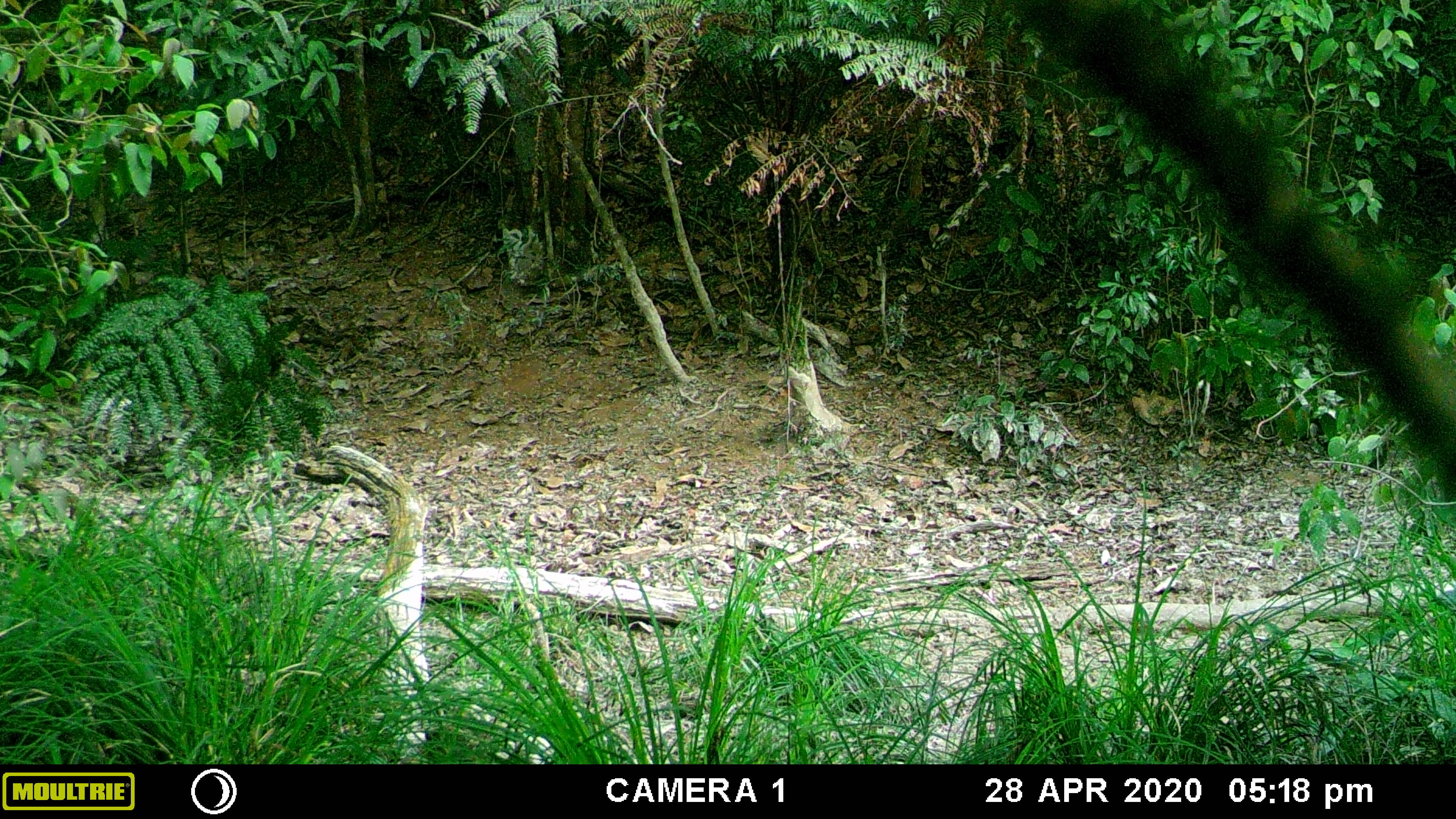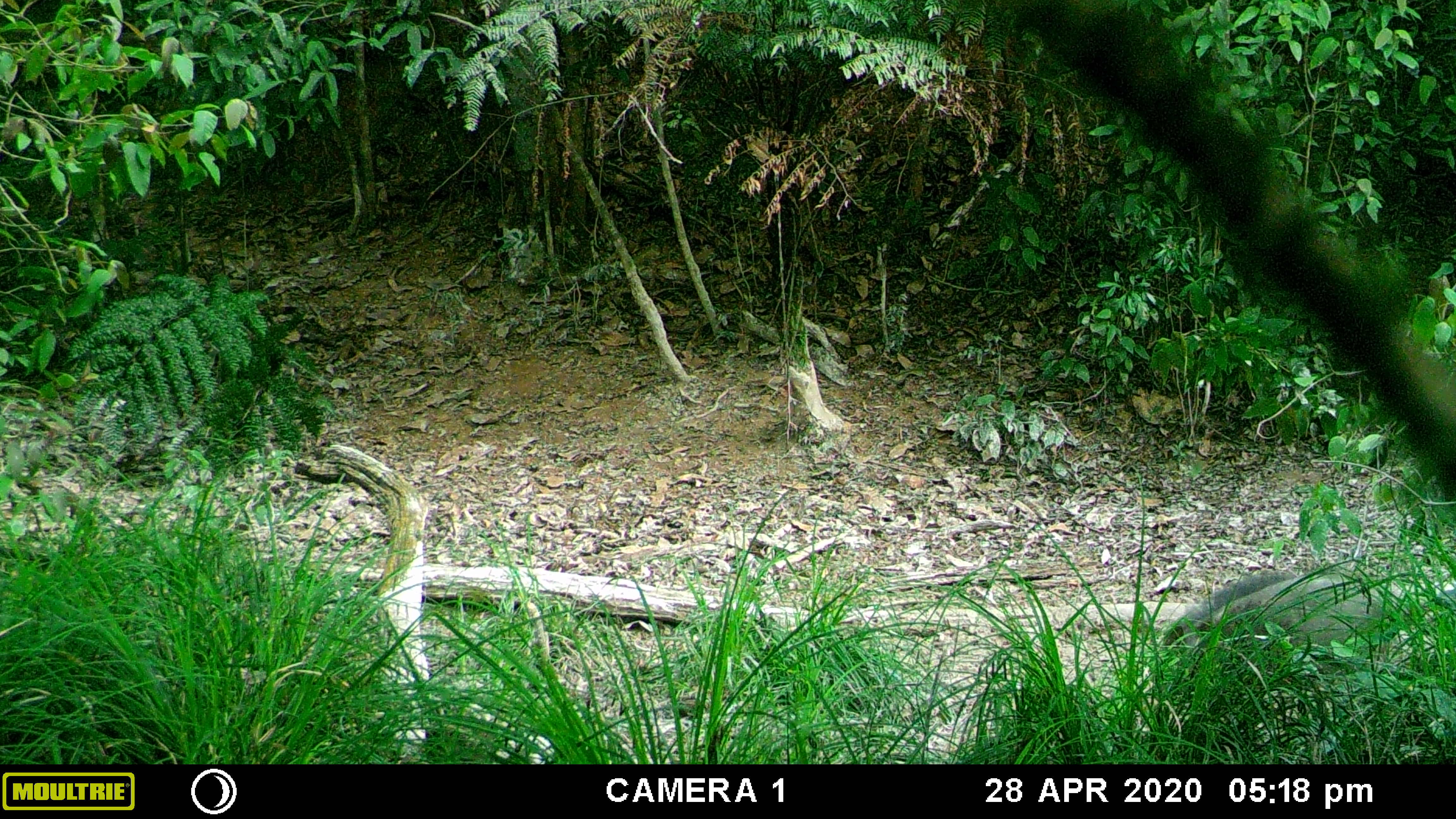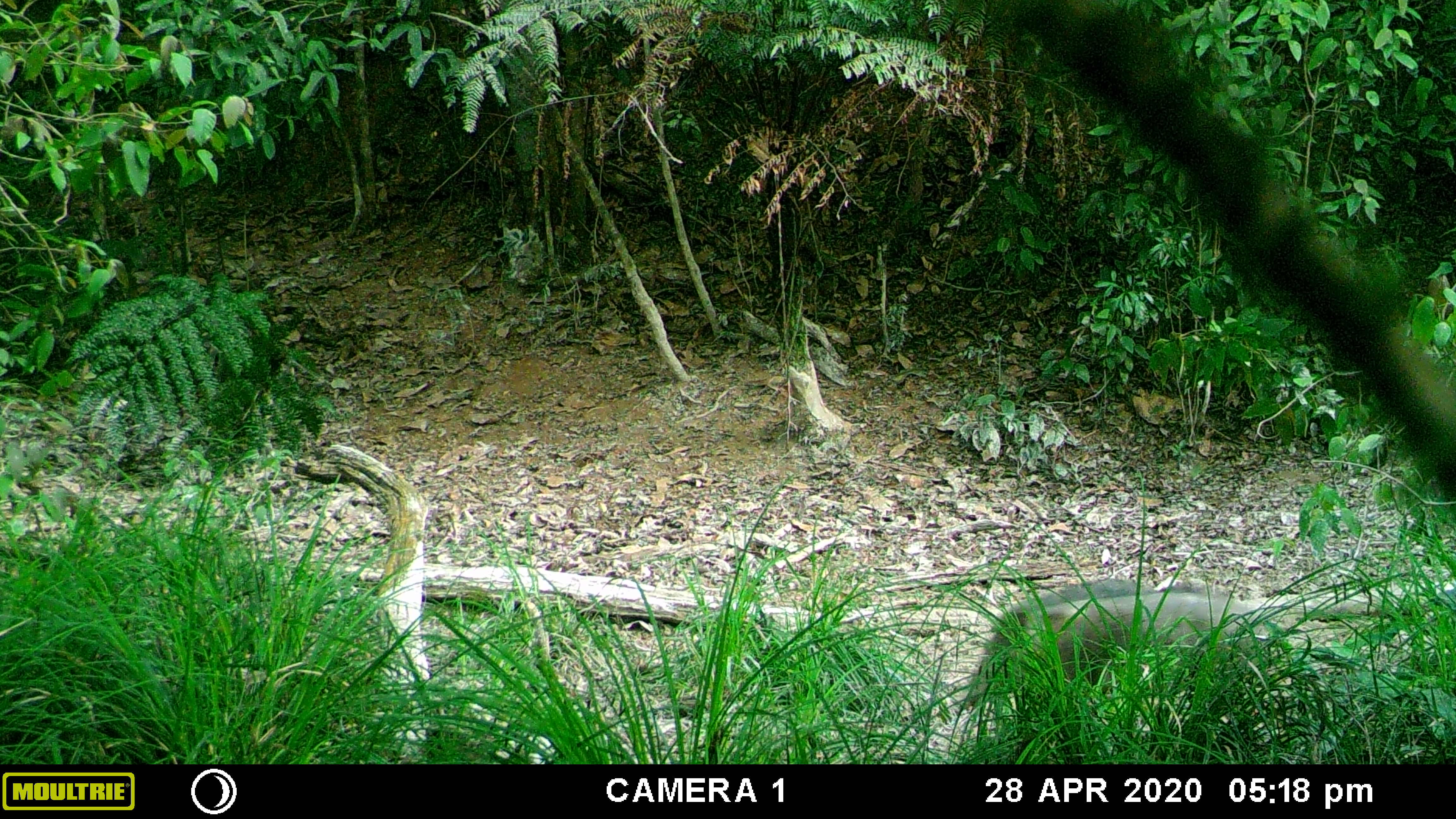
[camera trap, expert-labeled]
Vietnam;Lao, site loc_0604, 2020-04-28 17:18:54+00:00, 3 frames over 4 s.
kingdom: Animalia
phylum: Chordata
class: Mammalia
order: Artiodactyla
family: Suidae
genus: Sus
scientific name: Sus scrofa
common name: eurasian wild pig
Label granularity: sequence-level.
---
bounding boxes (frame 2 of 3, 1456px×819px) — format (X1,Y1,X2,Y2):
eurasian wild pig: (1165,562,1382,709)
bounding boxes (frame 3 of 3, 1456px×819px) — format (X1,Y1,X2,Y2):
eurasian wild pig: (961,576,1268,713)